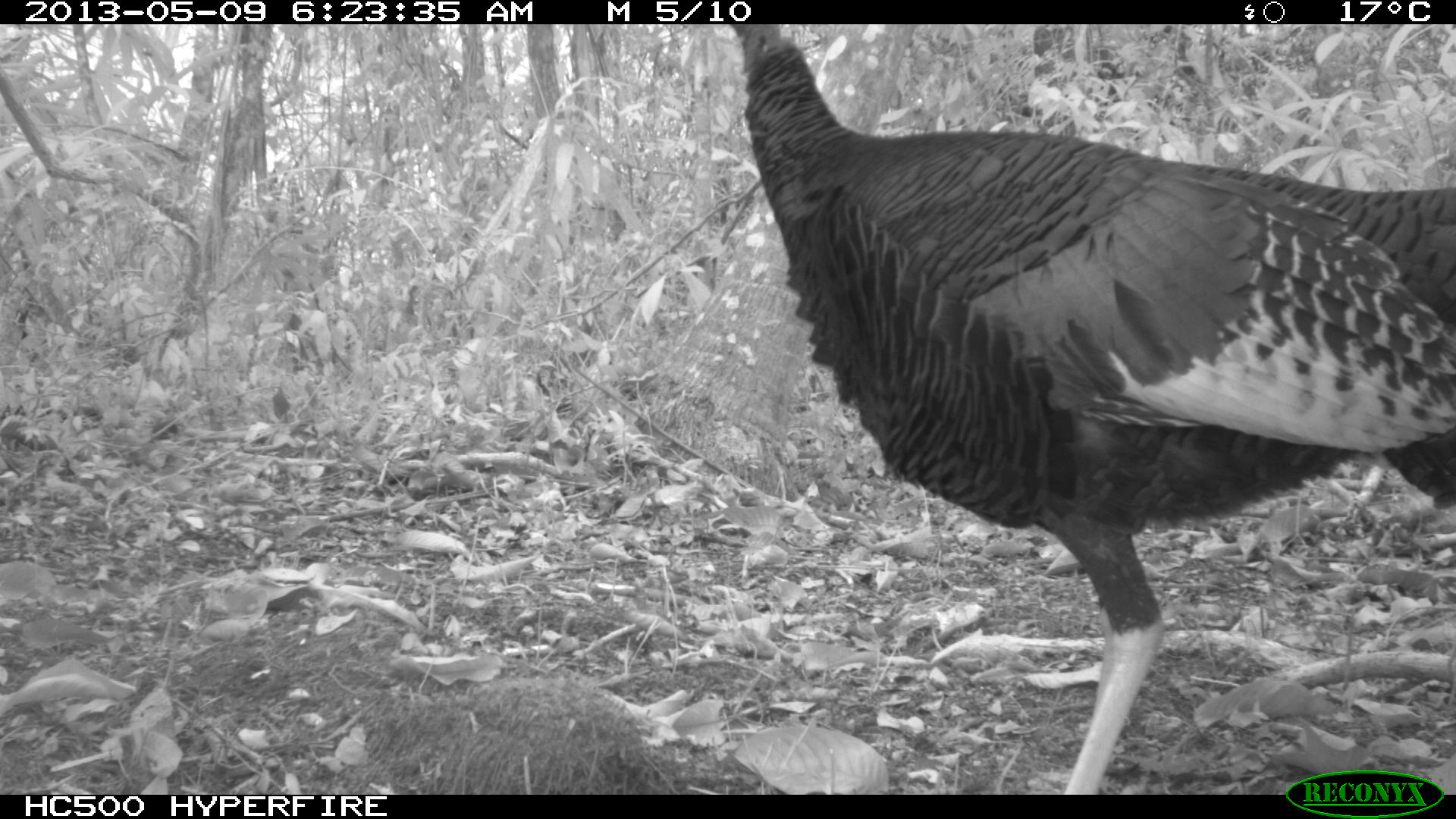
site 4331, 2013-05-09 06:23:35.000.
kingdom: Animalia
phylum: Chordata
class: Aves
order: Galliformes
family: Phasianidae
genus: Meleagris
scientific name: Meleagris ocellata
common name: ocellated turkey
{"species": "Meleagris ocellata (ocellated turkey)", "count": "1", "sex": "male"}